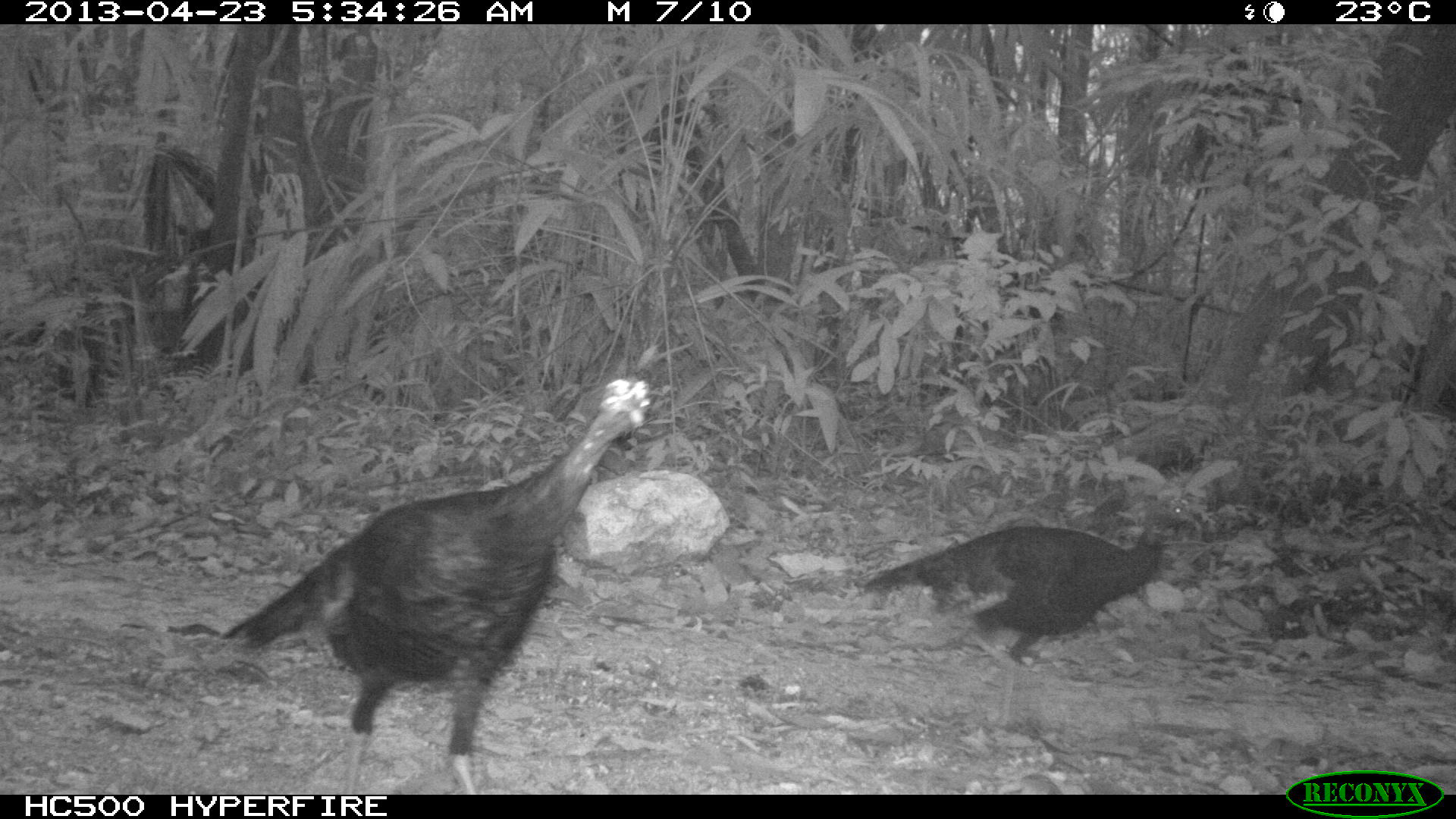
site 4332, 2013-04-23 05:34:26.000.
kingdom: Animalia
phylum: Chordata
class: Aves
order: Galliformes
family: Phasianidae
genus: Meleagris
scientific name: Meleagris ocellata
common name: ocellated turkey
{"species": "Meleagris ocellata (ocellated turkey)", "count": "2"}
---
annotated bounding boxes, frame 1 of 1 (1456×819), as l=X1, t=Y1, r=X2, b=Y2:
meleagris ocellata: l=216, t=365, r=652, b=767; l=859, t=495, r=1208, b=742